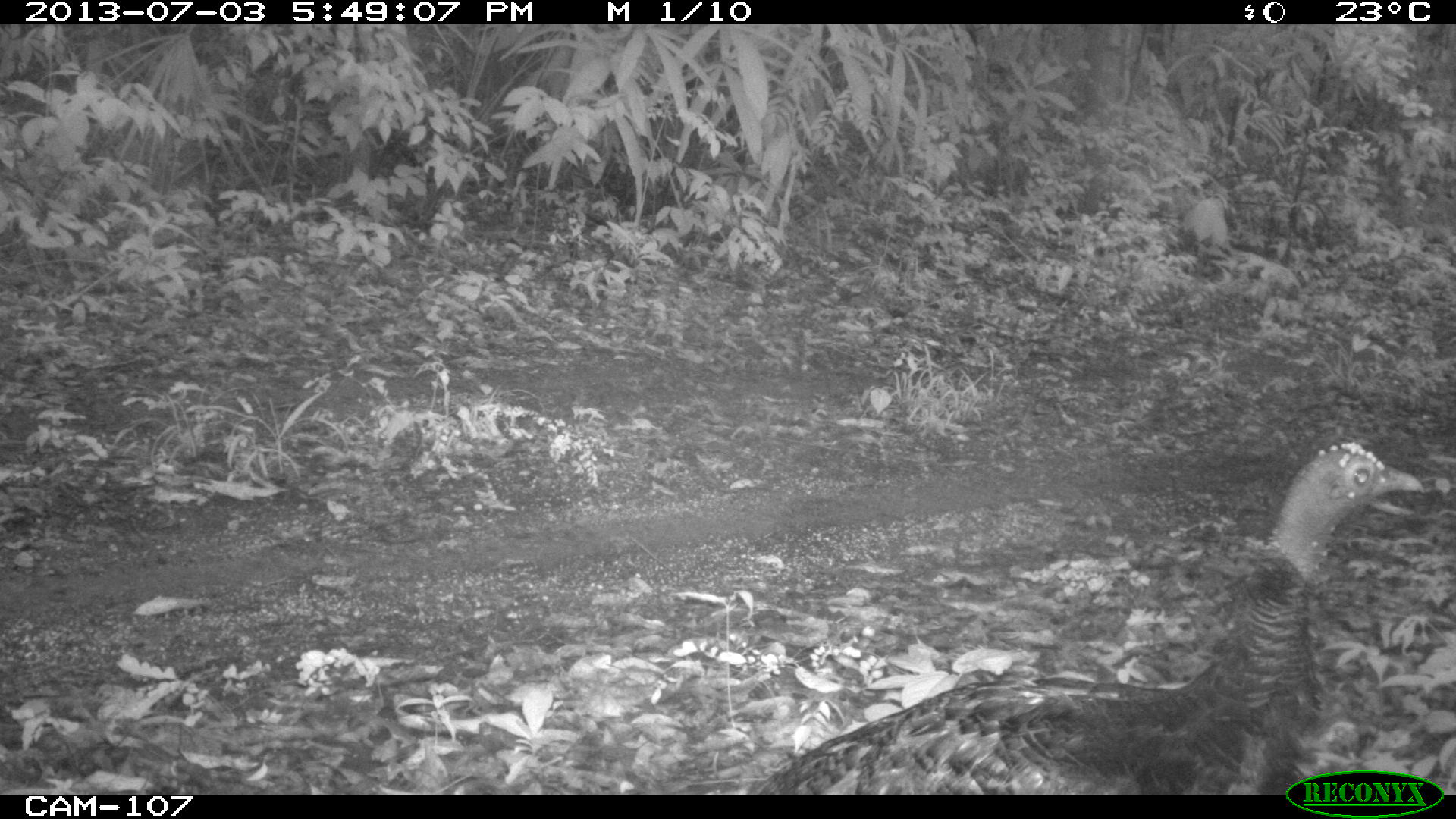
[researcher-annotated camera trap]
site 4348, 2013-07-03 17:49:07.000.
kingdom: Animalia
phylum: Chordata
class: Aves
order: Galliformes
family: Phasianidae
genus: Meleagris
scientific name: Meleagris ocellata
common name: ocellated turkey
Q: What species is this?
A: Meleagris ocellata (ocellated turkey).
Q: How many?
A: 1.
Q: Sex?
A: Female.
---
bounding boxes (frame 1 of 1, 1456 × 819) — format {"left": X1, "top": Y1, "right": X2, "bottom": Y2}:
meleagris ocellata: {"left": 746, "top": 438, "right": 1428, "bottom": 792}